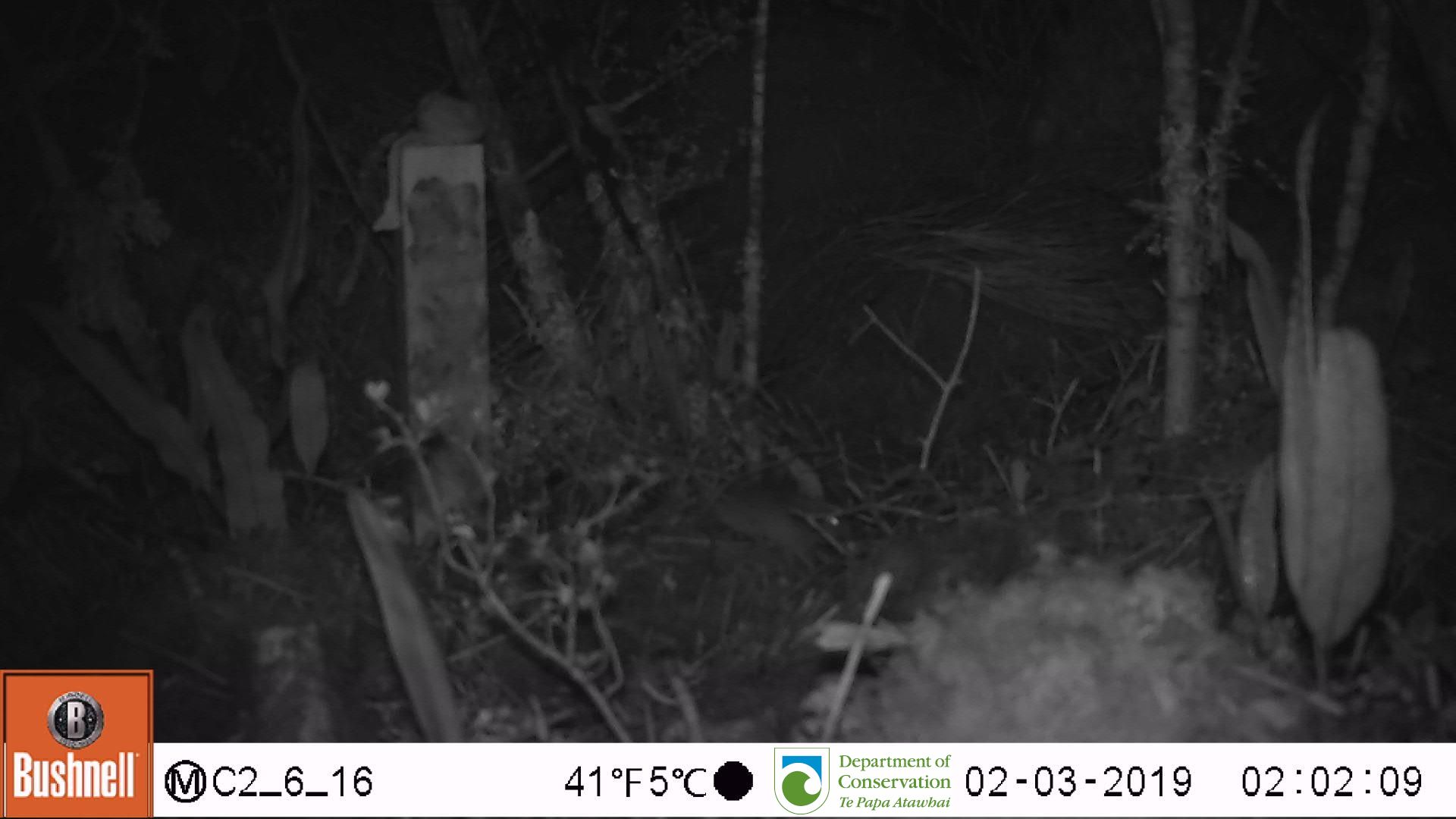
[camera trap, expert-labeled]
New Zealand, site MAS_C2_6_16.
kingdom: Animalia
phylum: Chordata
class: Mammalia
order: Rodentia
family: Muridae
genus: Mus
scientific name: Mus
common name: mouse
Mouse (Mus).